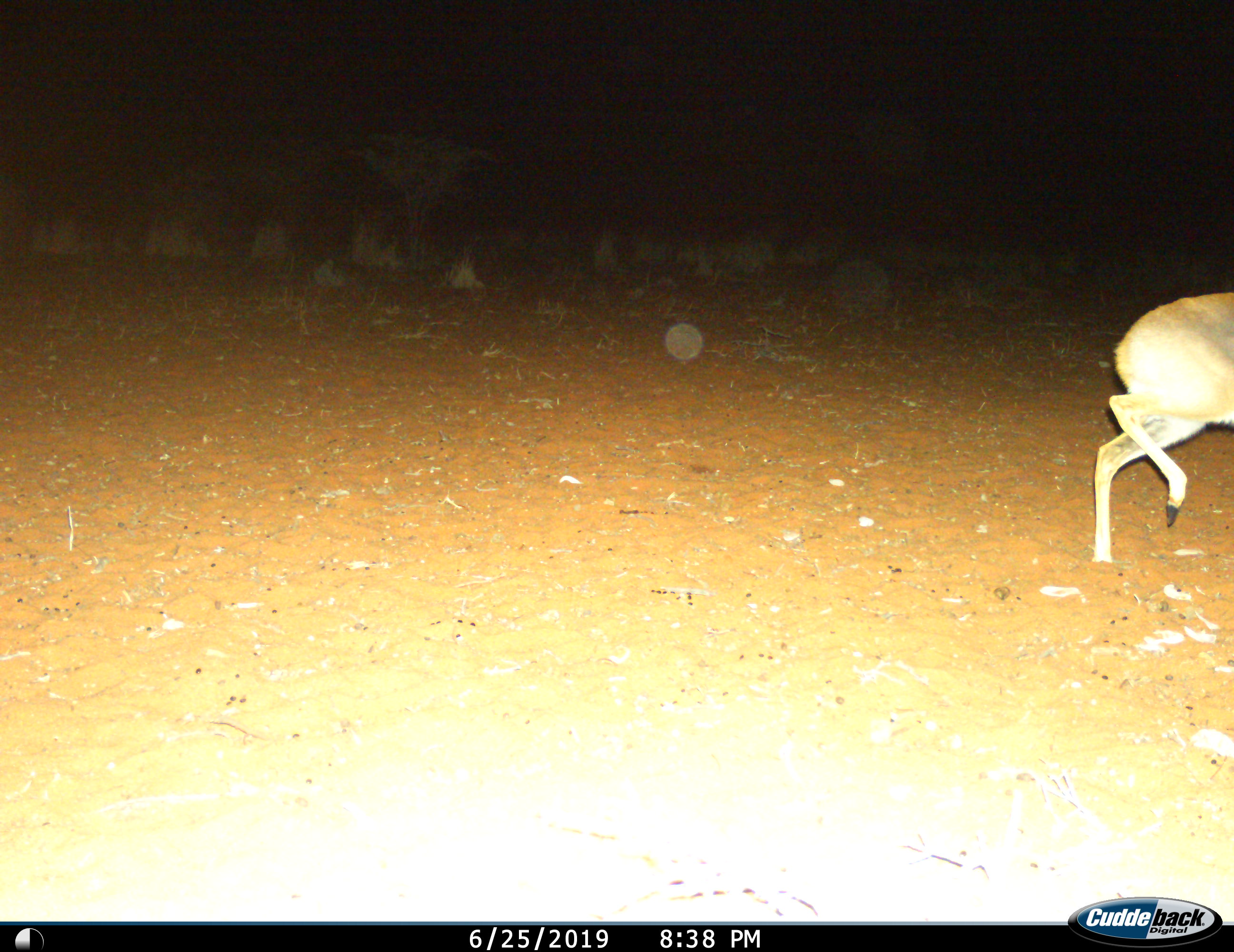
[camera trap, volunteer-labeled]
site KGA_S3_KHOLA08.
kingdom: Animalia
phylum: Chordata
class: Mammalia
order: Artiodactyla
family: Bovidae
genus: Raphicerus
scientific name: Raphicerus campestris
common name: steenbok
Steenbok (Raphicerus campestris), count 1. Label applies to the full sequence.